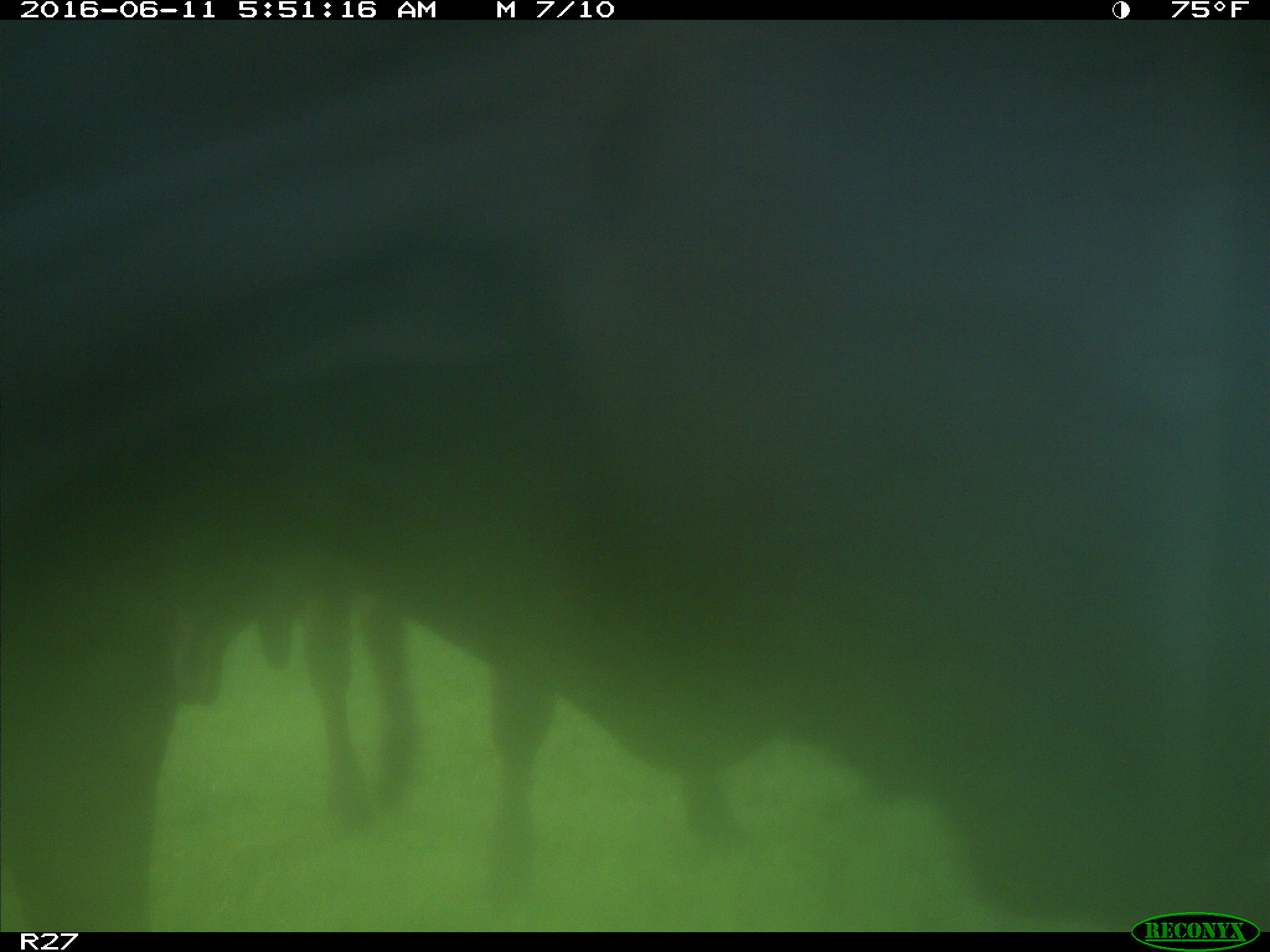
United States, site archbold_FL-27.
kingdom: Animalia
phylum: Chordata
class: Mammalia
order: Artiodactyla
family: Bovidae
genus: Bos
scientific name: Bos taurus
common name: domestic cow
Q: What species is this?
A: Bos taurus (domestic cow).